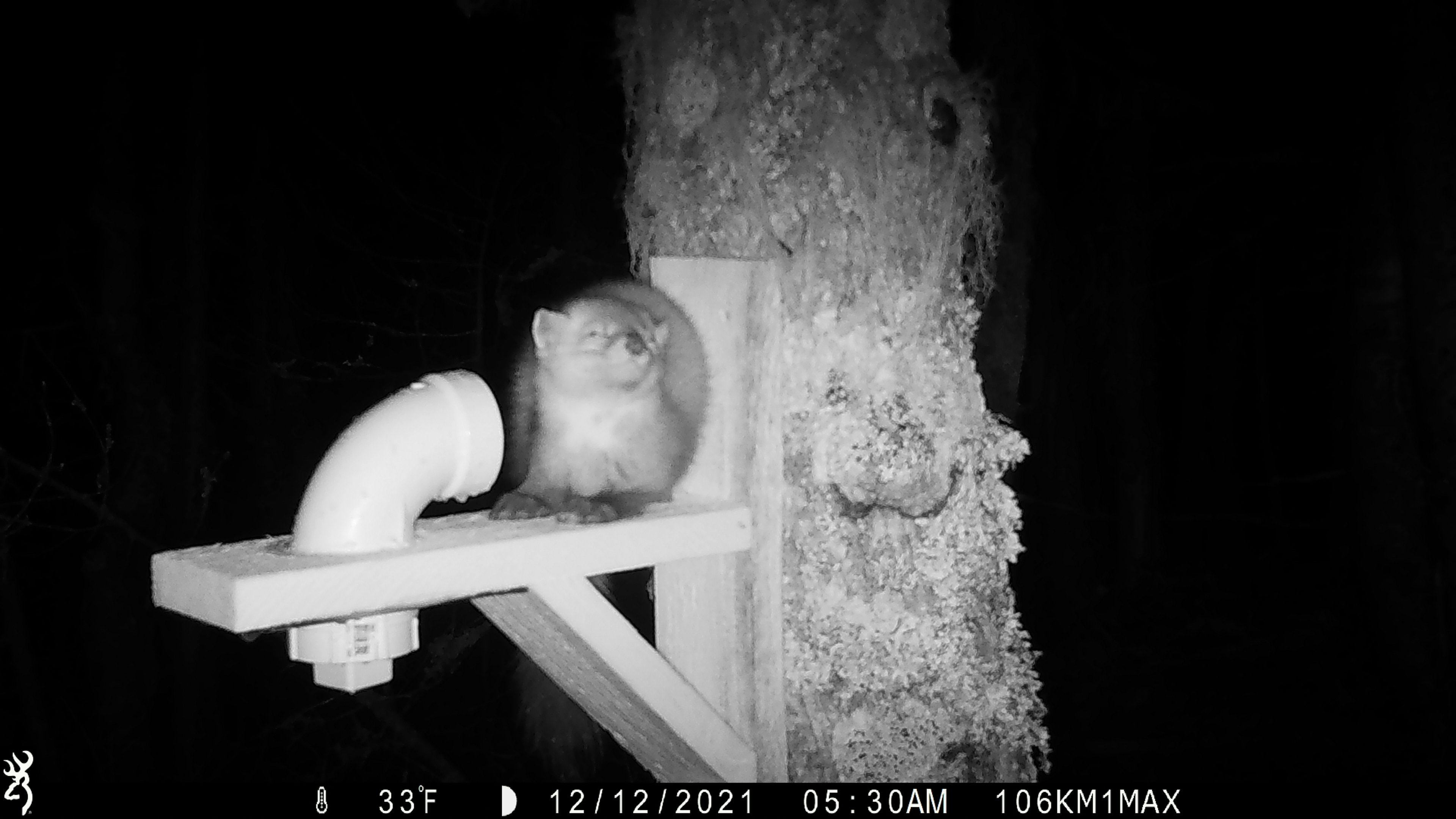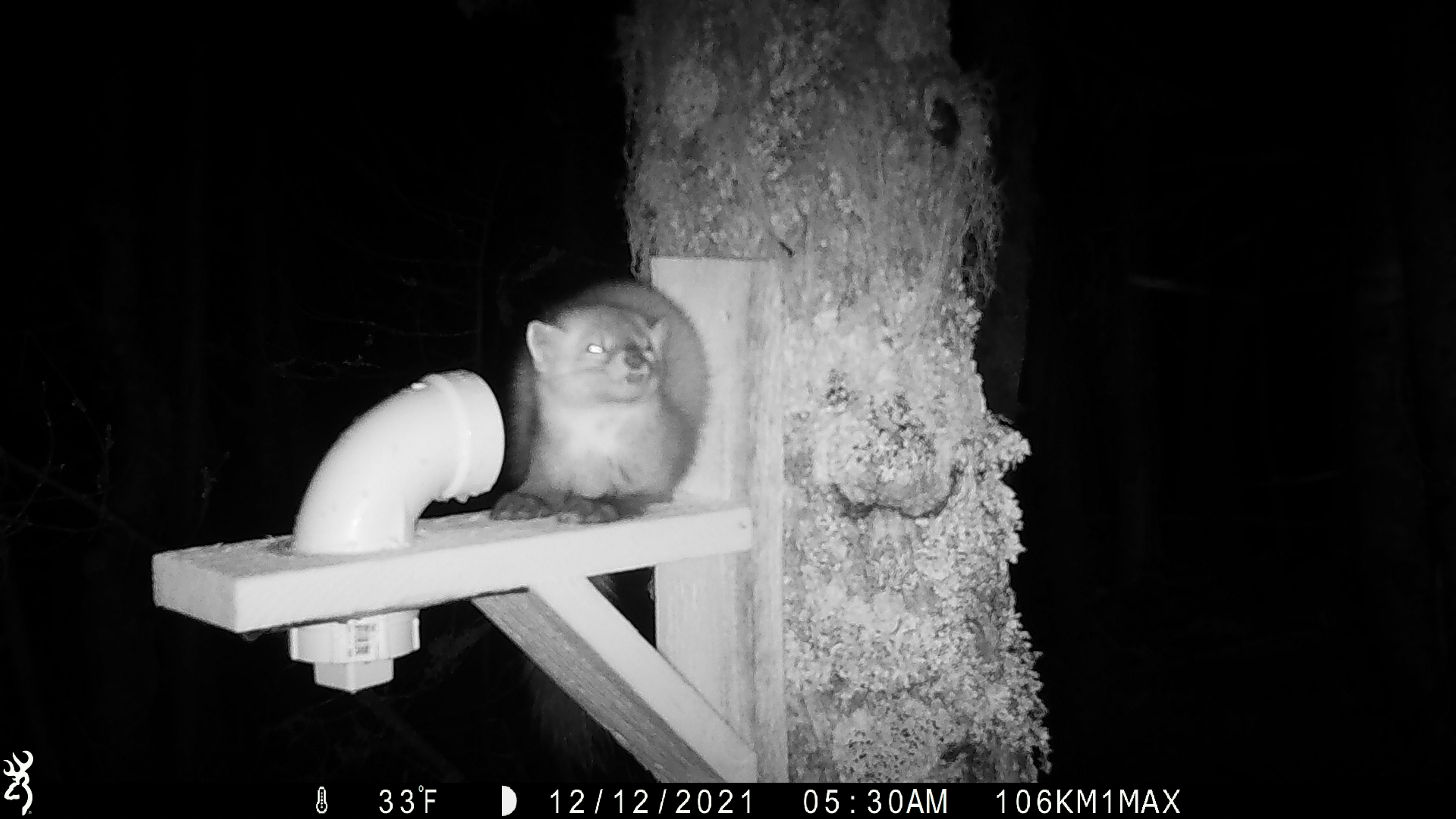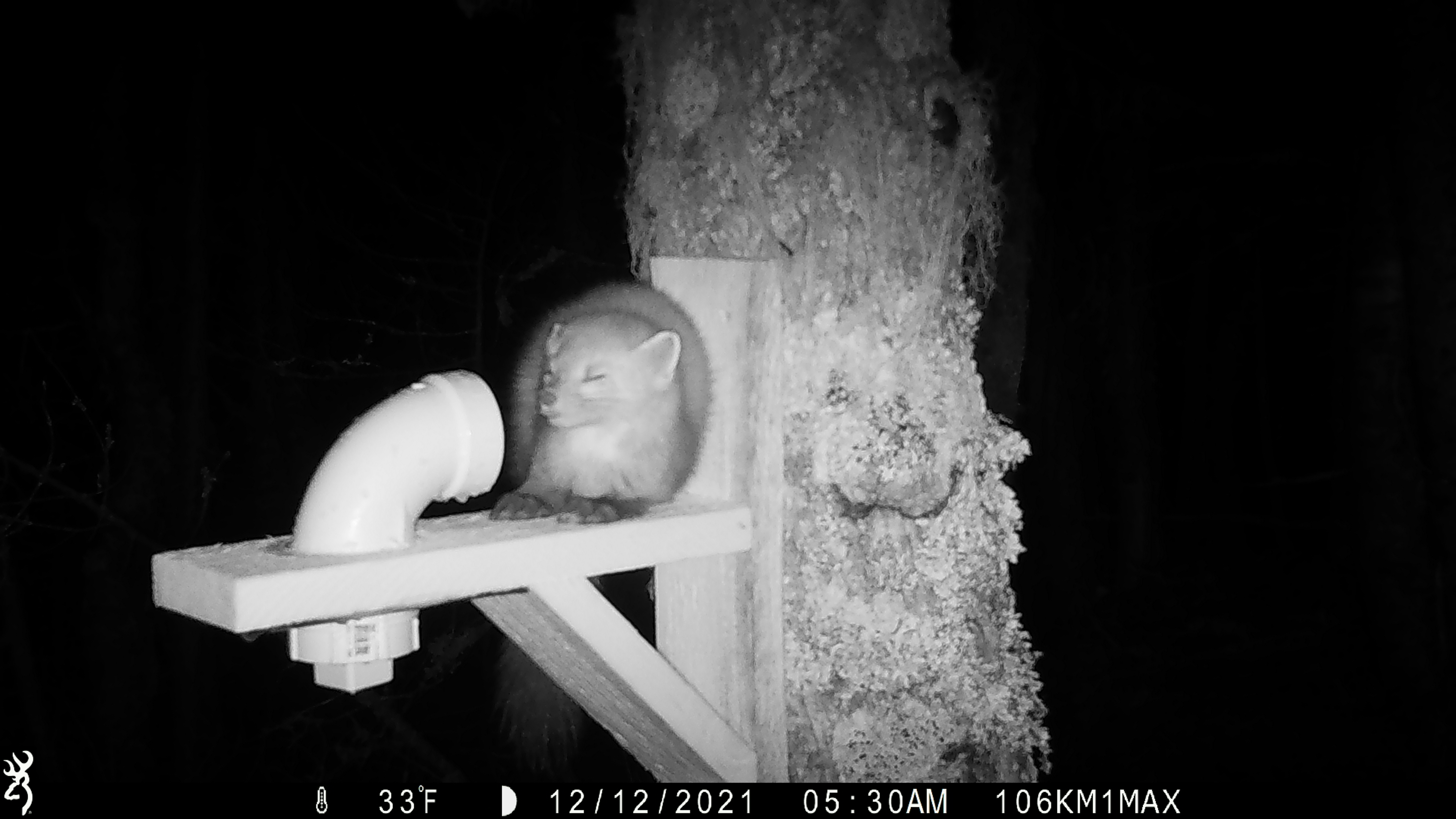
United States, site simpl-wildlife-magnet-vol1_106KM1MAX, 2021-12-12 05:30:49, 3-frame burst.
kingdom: Animalia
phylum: Chordata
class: Mammalia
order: Carnivora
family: Mustelidae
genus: Martes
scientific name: Martes americana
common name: american marten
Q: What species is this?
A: American marten (Martes americana).